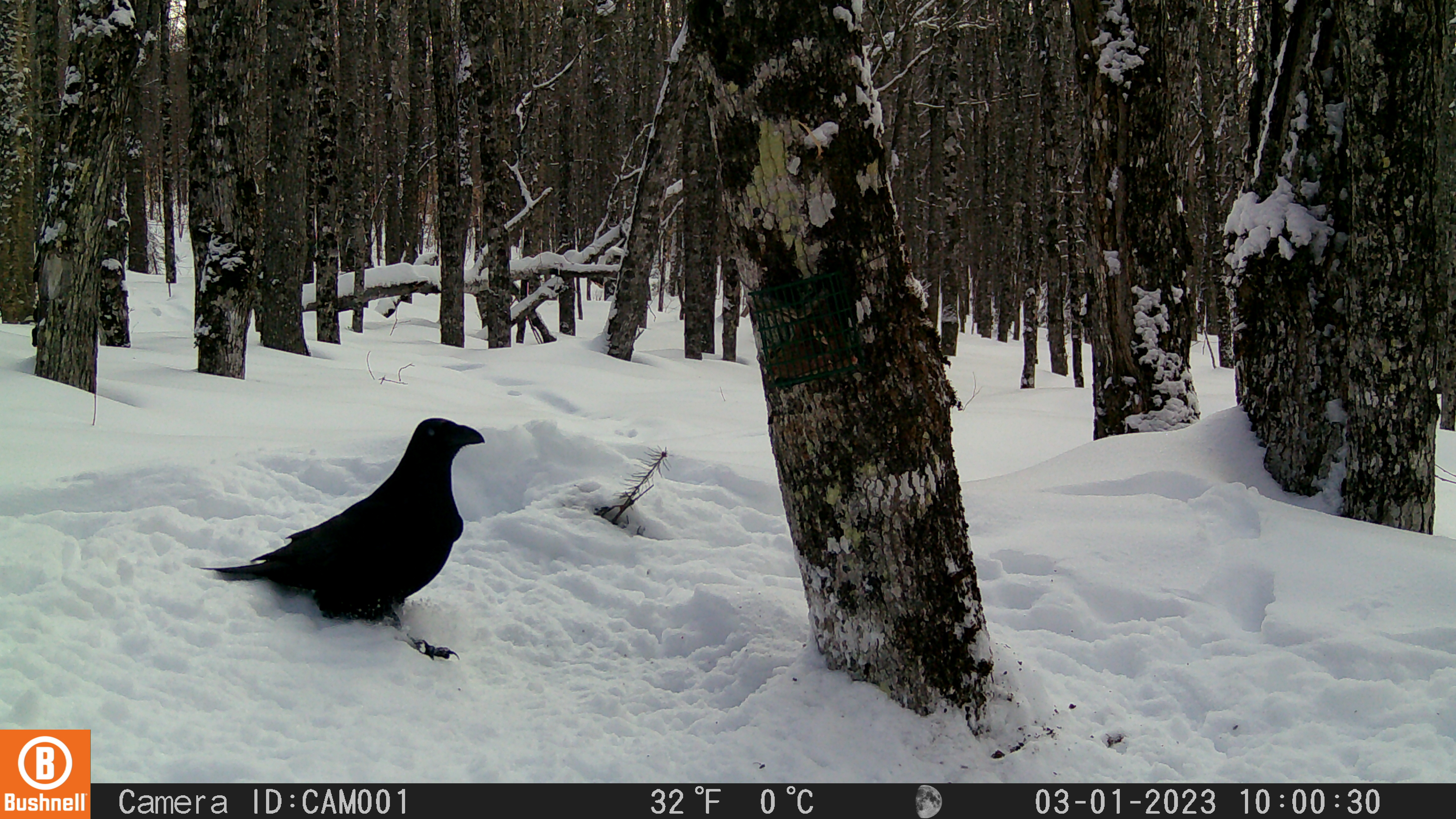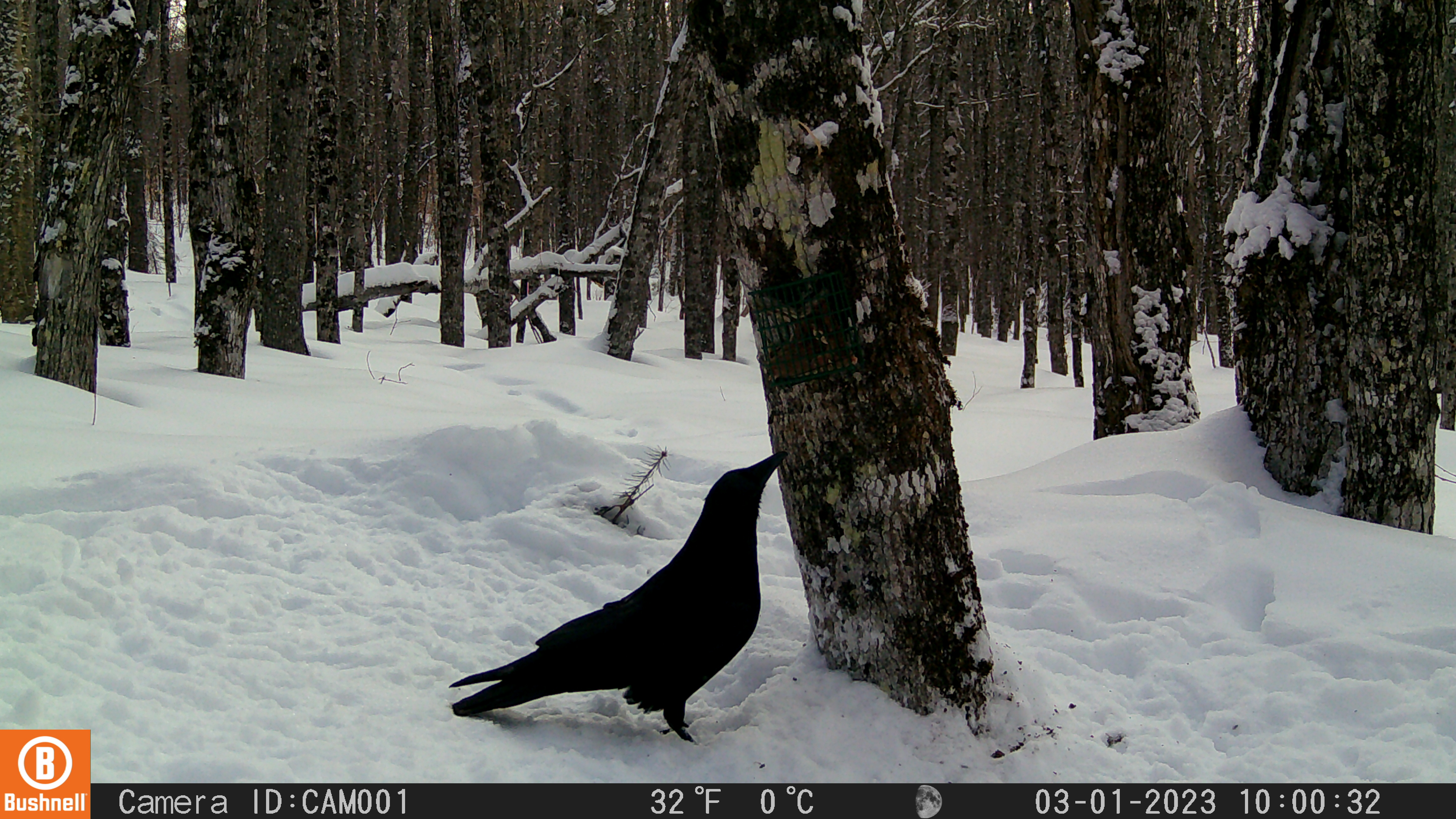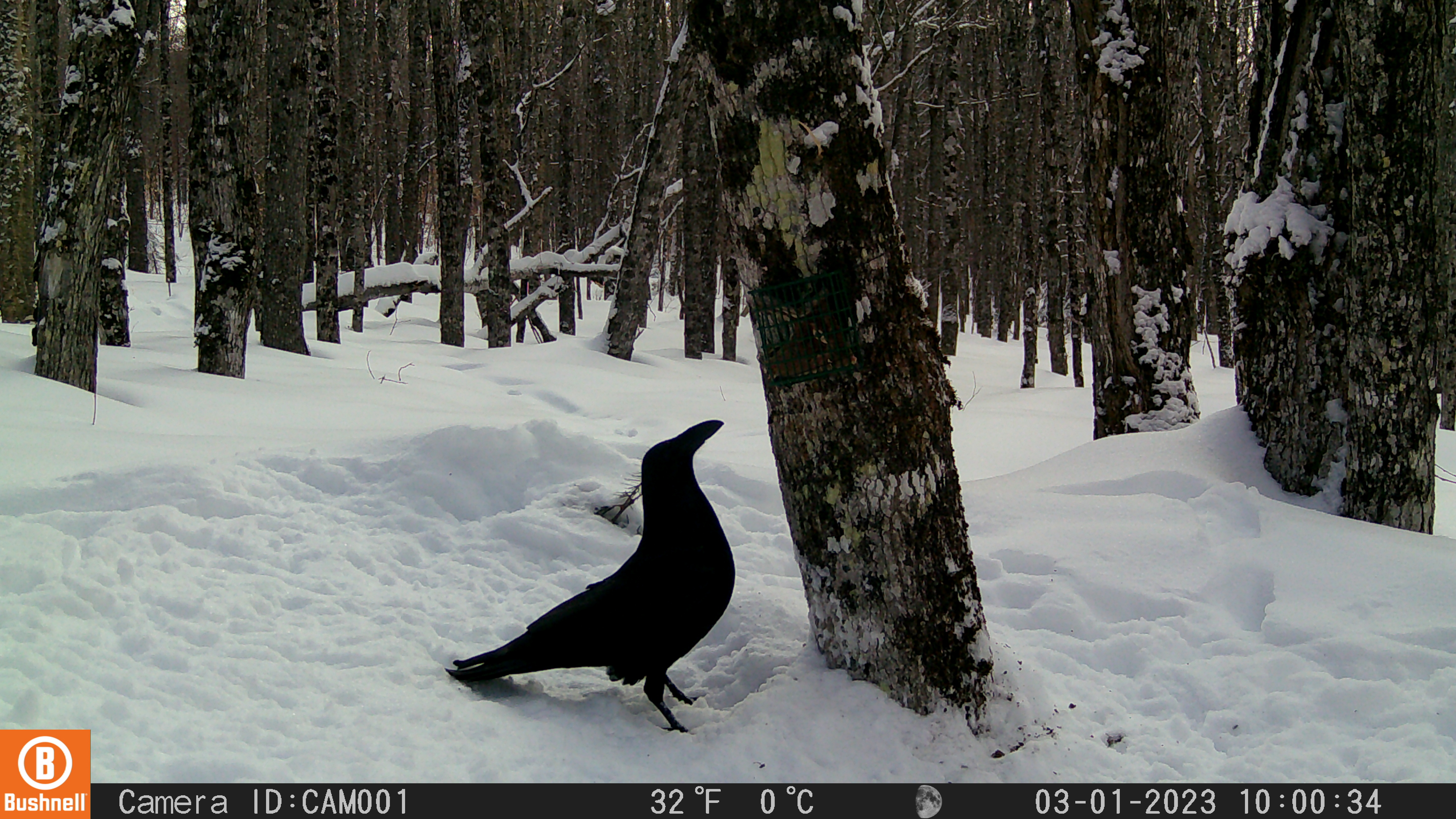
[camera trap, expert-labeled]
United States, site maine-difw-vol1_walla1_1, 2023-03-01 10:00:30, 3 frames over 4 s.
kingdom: Animalia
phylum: Chordata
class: Aves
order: Passeriformes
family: Corvidae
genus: Corvus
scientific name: Corvus corax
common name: common raven